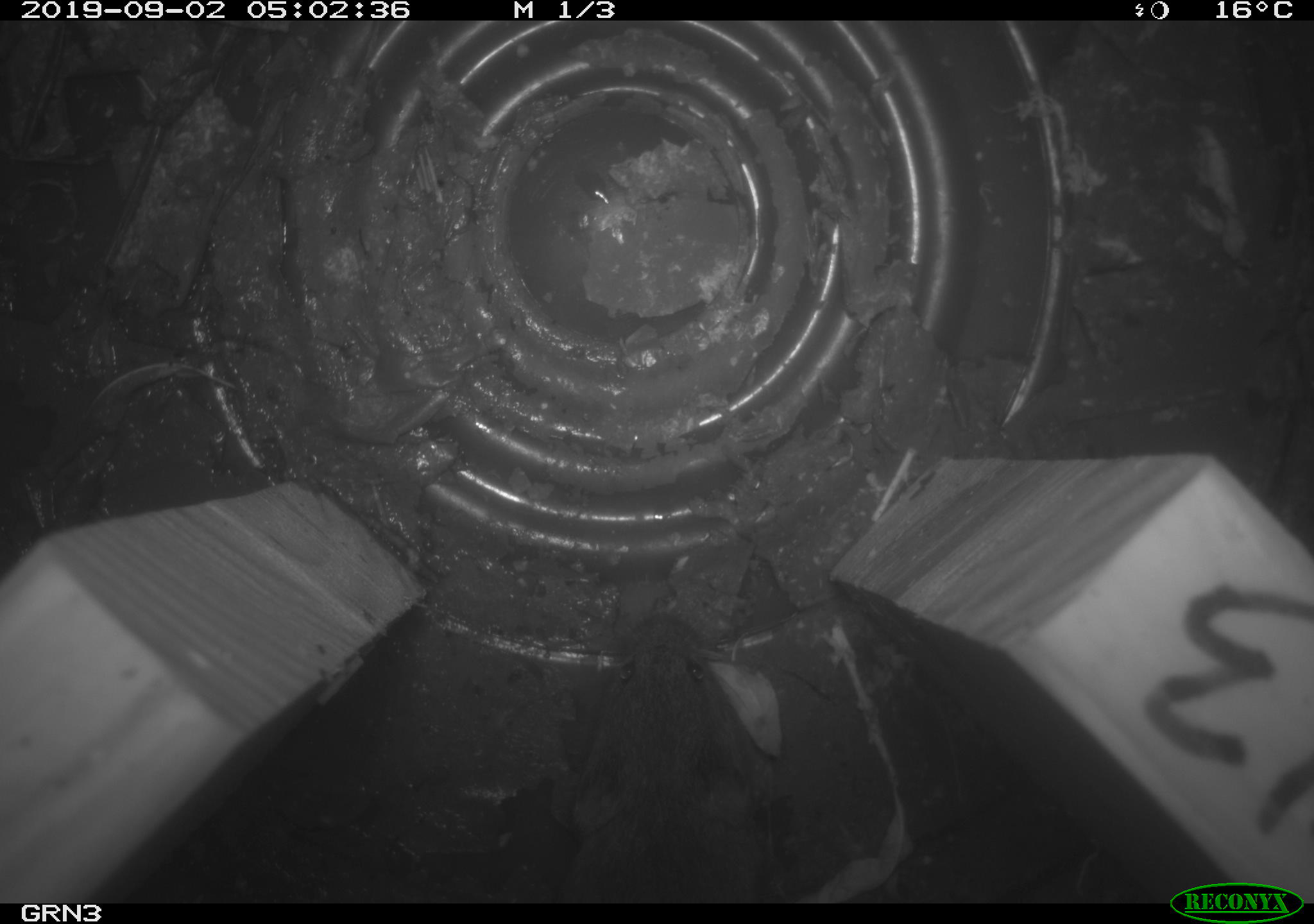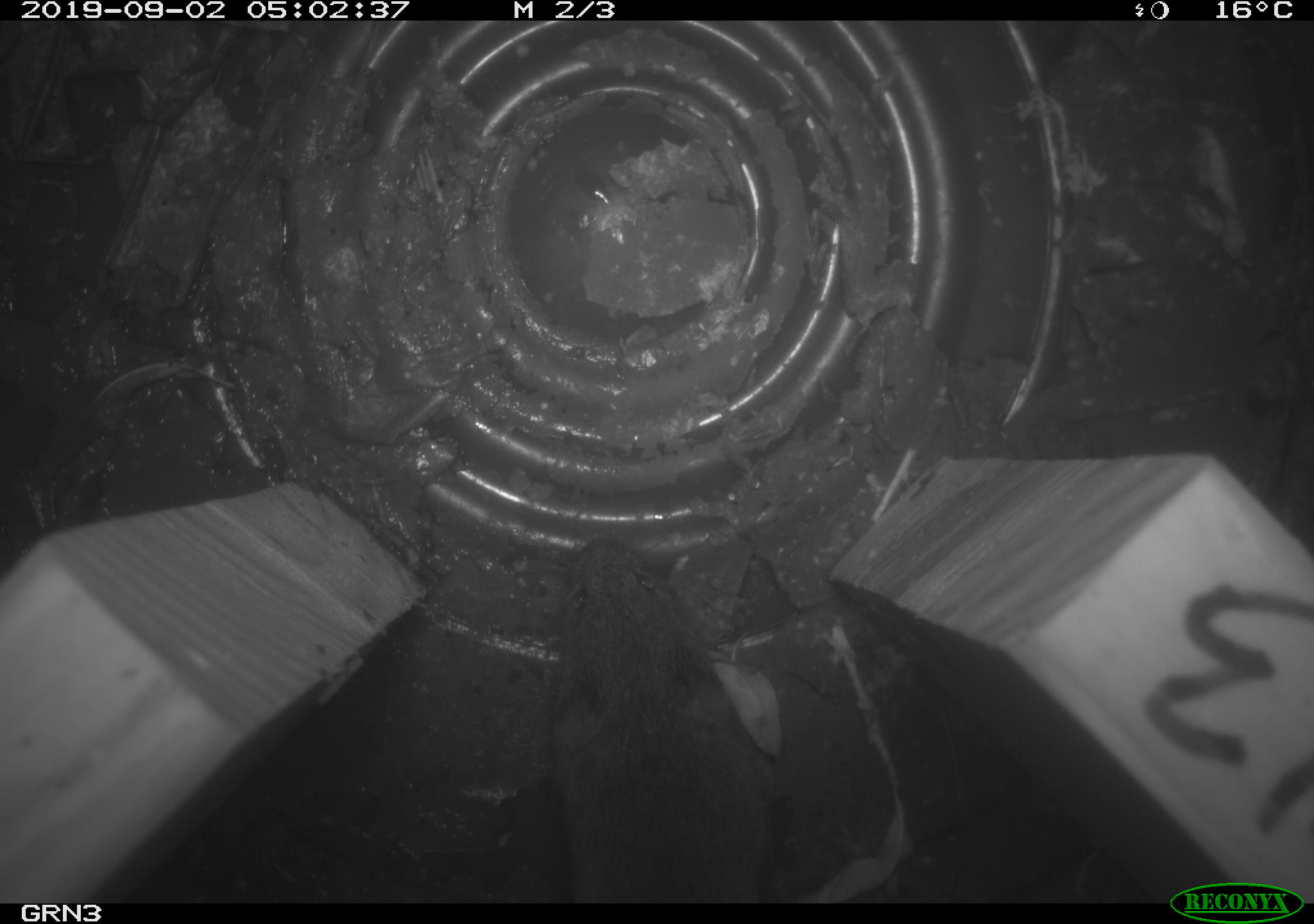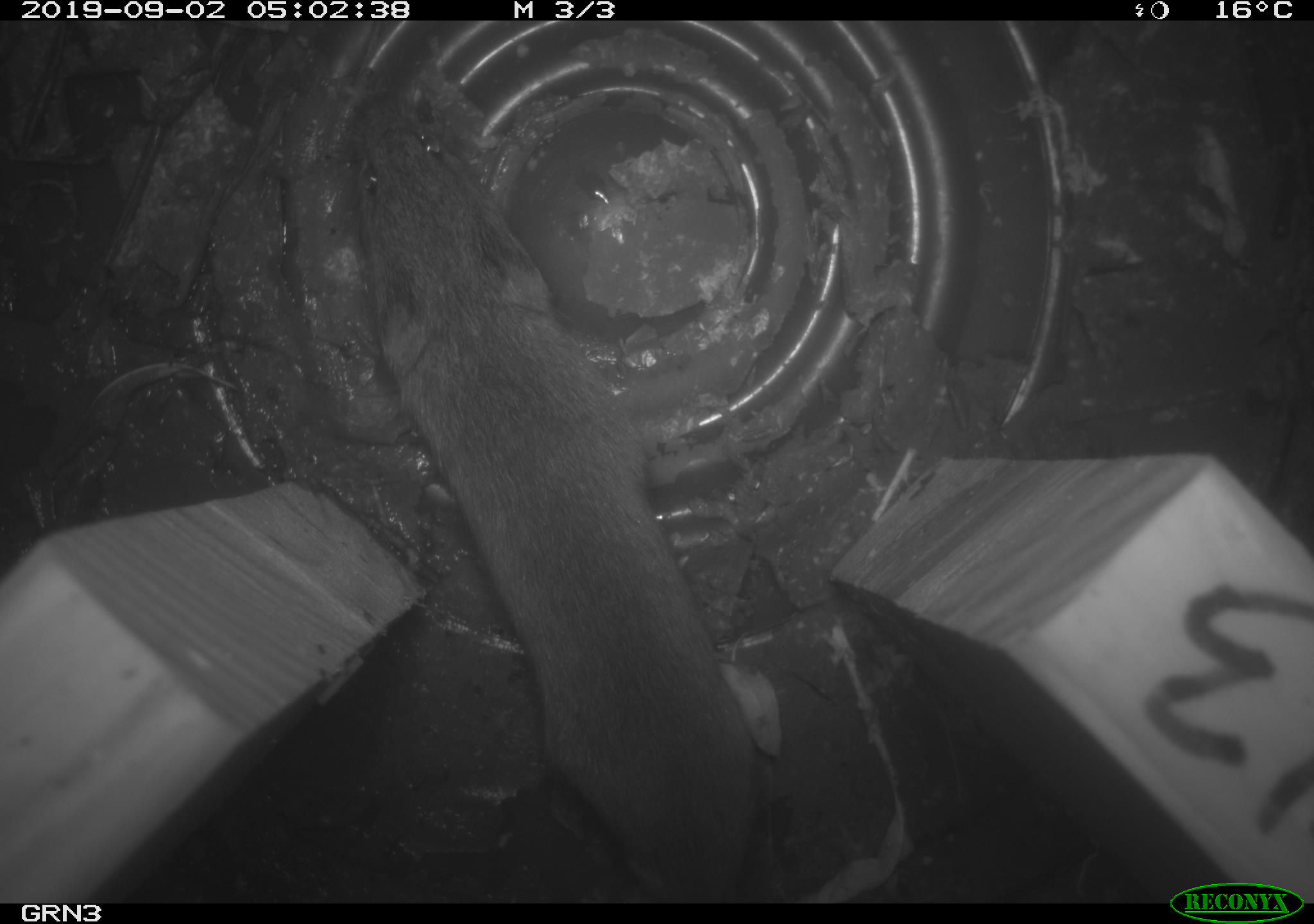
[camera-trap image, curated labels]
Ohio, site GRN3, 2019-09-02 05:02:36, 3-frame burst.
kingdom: Animalia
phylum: Chordata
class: Mammalia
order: Rodentia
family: Cricetidae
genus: Microtus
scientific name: Microtus pennsylvanicus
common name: meadow vole